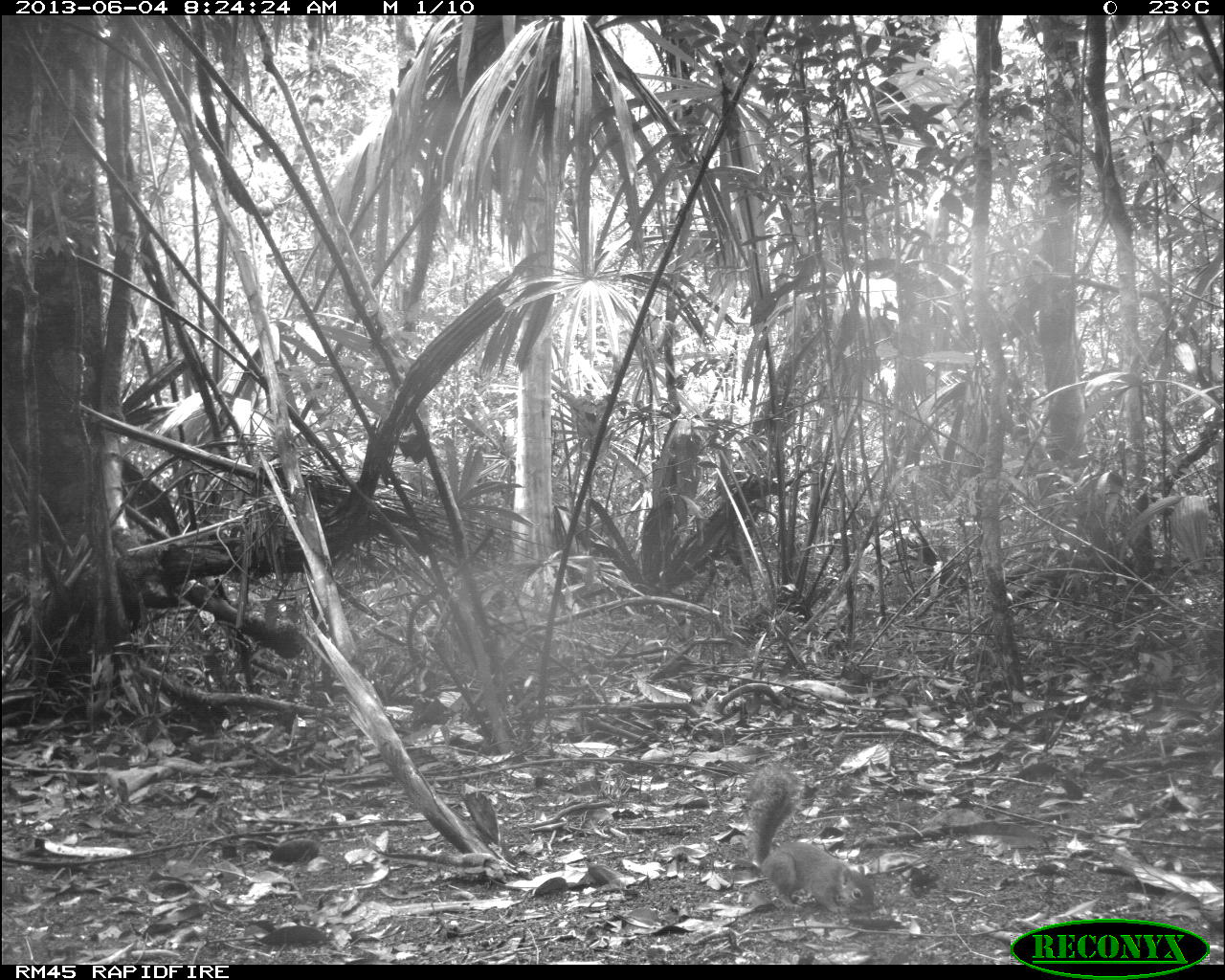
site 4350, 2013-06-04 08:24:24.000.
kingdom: Animalia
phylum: Chordata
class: Mammalia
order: Rodentia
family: Sciuridae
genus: Sciurus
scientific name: Sciurus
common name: squirrel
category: sciurus sp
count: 1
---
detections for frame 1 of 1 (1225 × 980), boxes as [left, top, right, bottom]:
sciurus sp: [738, 770, 880, 914]